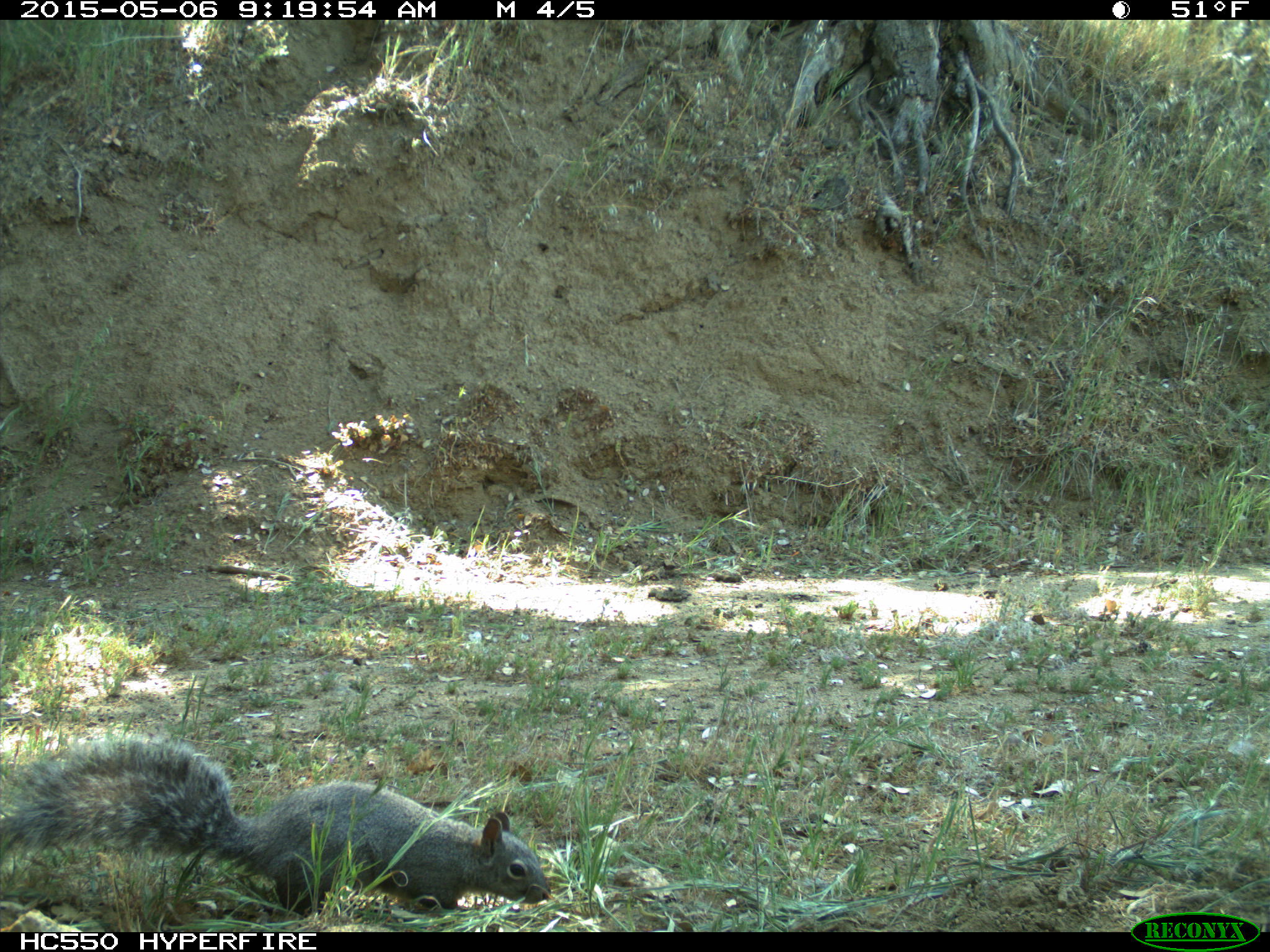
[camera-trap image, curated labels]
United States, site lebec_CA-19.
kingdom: Animalia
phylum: Chordata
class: Mammalia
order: Rodentia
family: Sciuridae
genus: Sciurus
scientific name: Sciurus carolinensis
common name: eastern gray squirrel